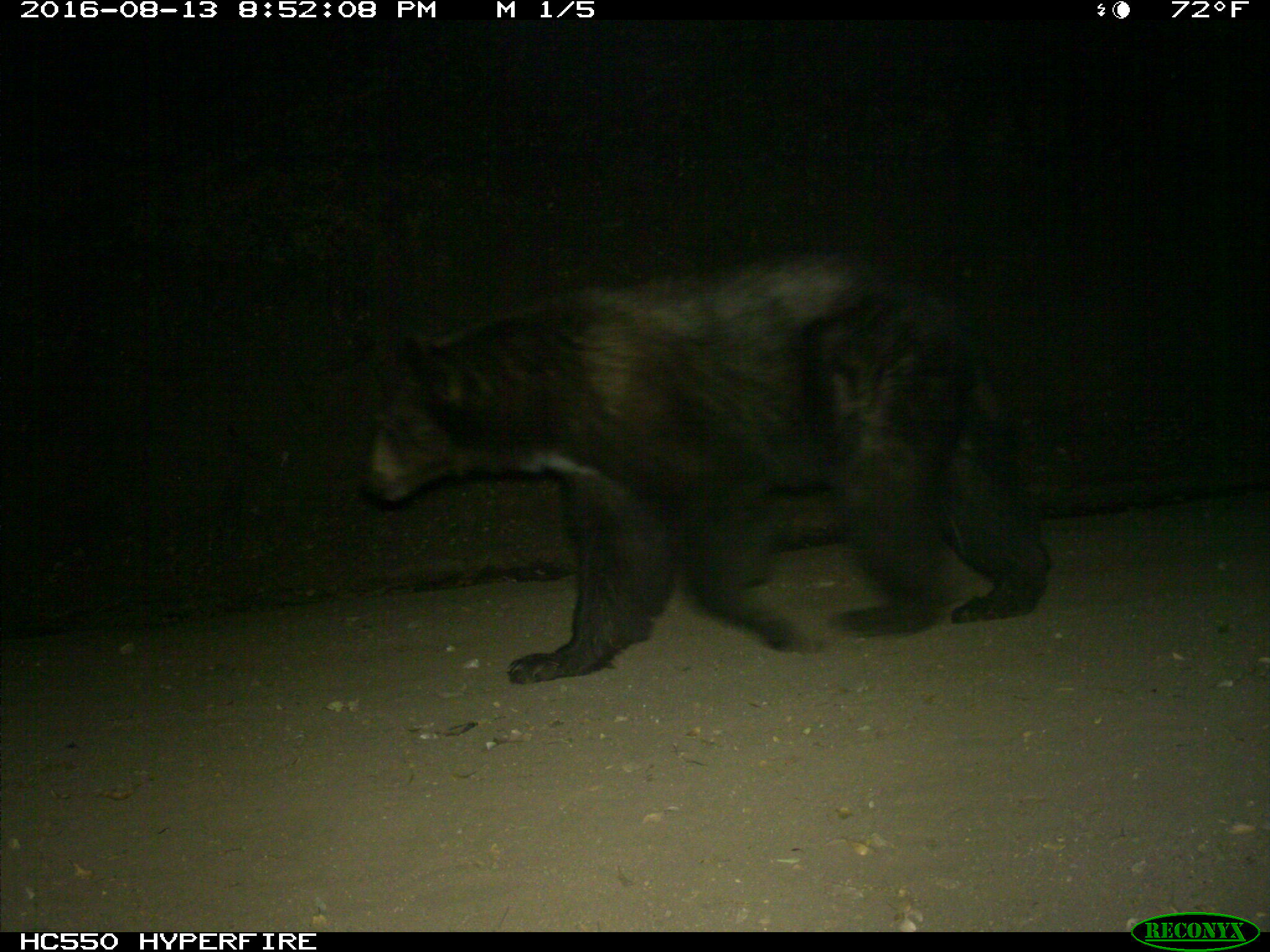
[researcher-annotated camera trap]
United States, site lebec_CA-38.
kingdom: Animalia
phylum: Chordata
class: Mammalia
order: Carnivora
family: Ursidae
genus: Ursus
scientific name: Ursus americanus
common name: american black bear